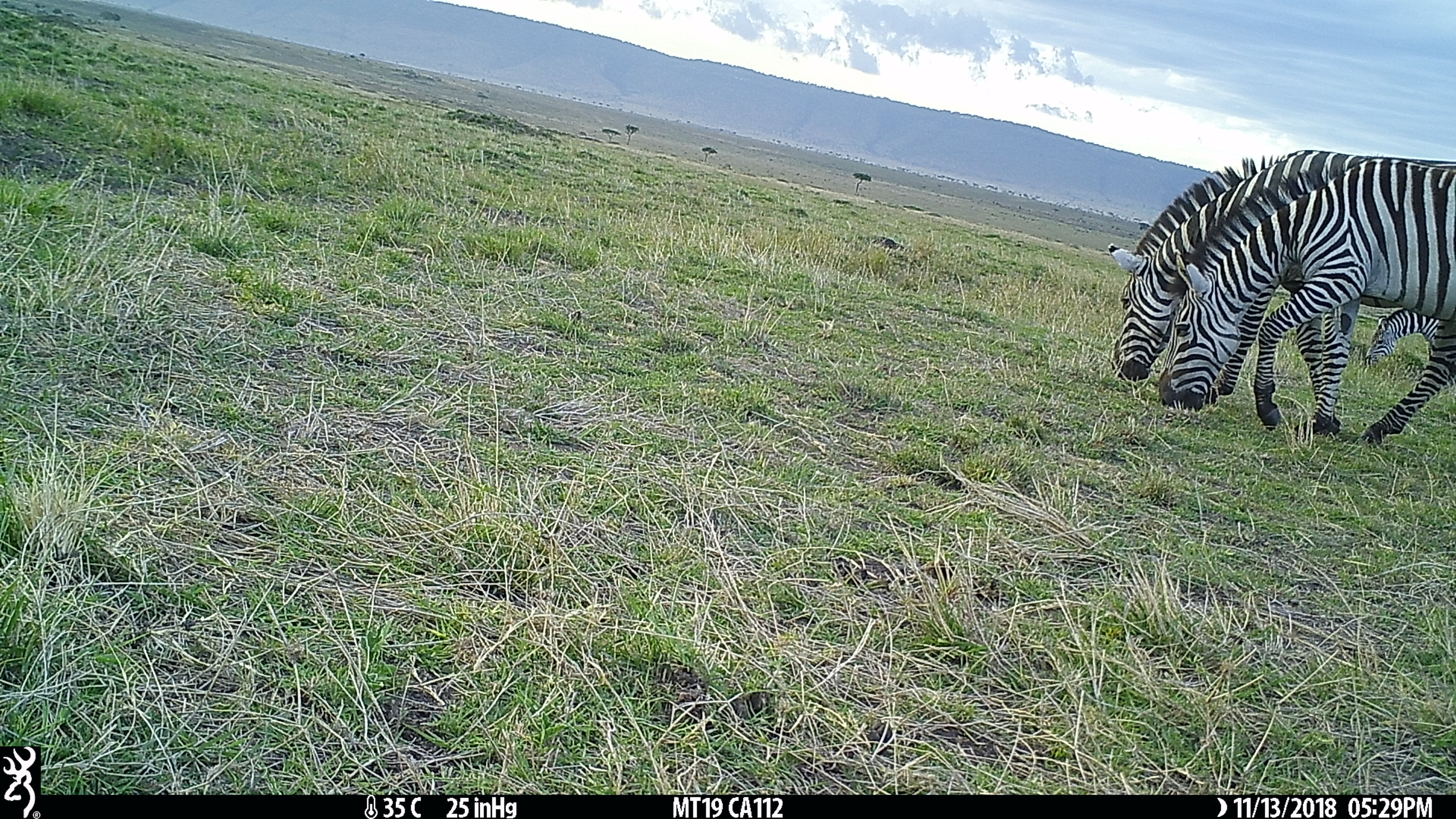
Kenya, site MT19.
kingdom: Animalia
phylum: Chordata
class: Mammalia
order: Perissodactyla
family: Equidae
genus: Equus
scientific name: Equus quagga burchellii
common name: burchell's zebra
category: zebra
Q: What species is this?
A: Zebra (burchell's zebra) (Equus quagga burchellii).